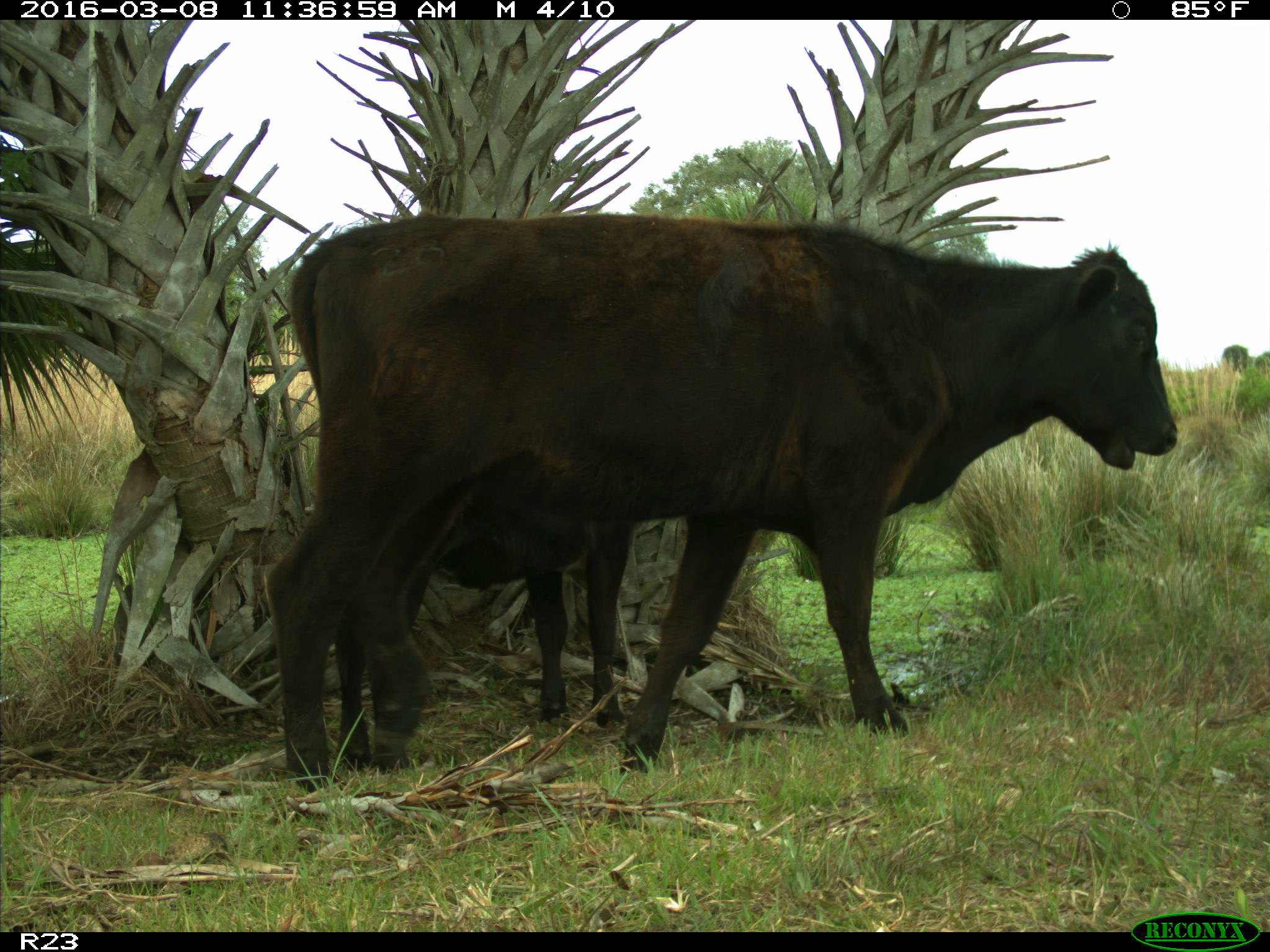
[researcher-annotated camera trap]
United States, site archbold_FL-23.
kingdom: Animalia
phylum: Chordata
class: Mammalia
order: Artiodactyla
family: Bovidae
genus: Bos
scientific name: Bos taurus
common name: domestic cow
Bos taurus (domestic cow).